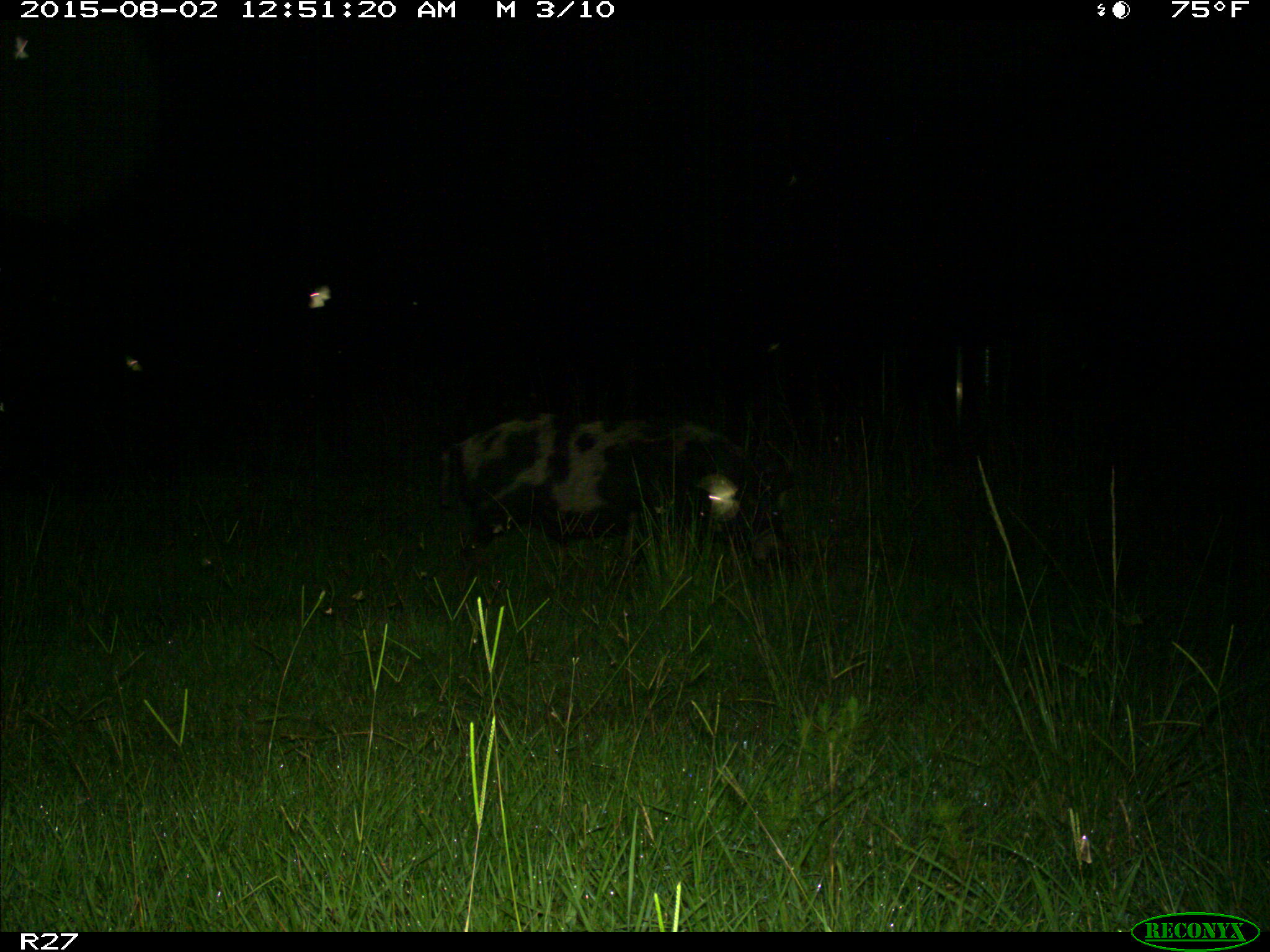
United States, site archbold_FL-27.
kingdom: Animalia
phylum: Chordata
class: Mammalia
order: Artiodactyla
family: Suidae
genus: Sus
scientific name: Sus scrofa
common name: wild boar